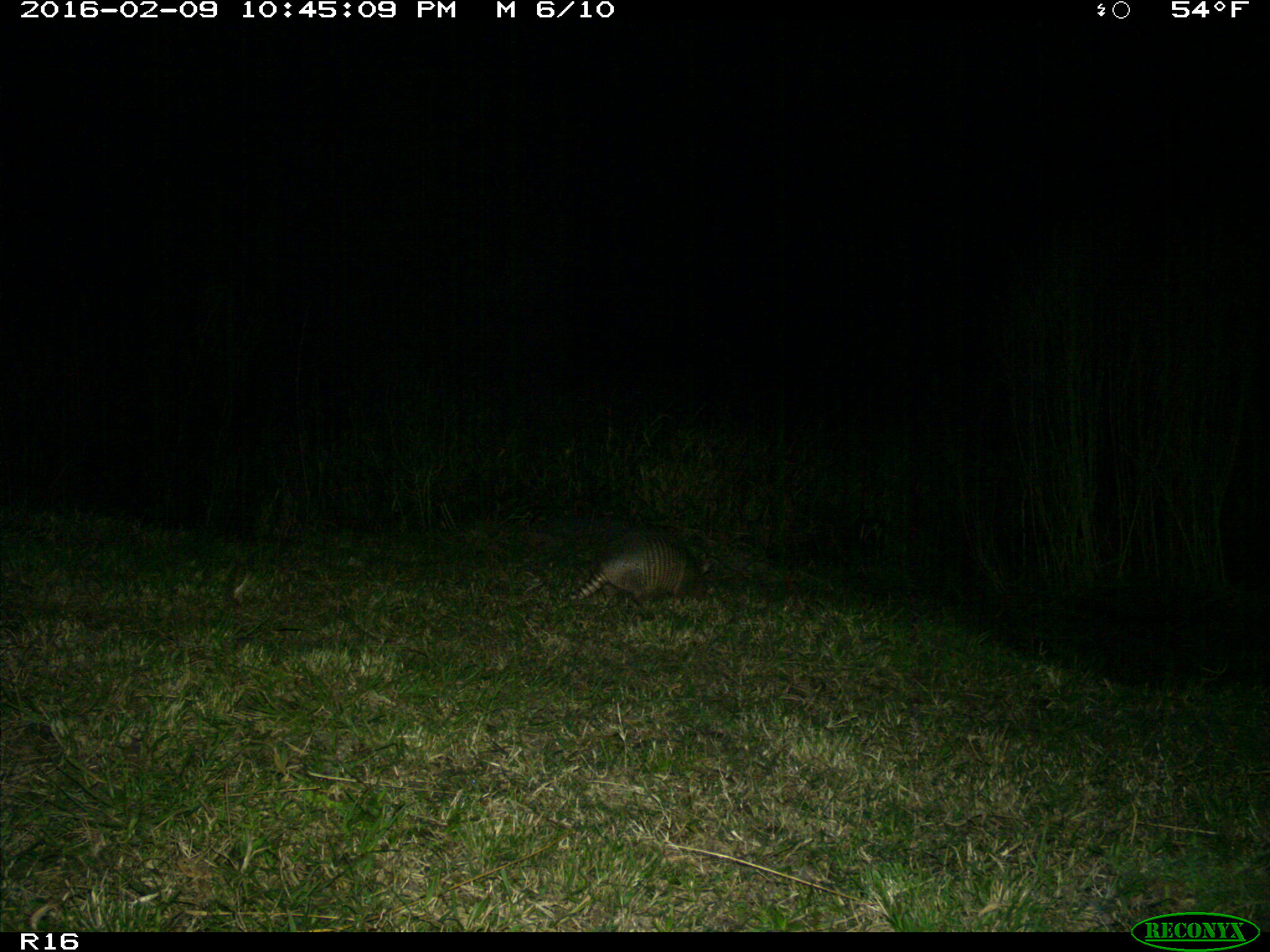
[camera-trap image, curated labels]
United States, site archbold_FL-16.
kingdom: Animalia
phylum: Chordata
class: Mammalia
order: Cingulata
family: Dasypodidae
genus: Dasypus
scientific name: Dasypus novemcinctus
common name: nine-banded armadillo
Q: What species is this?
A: Dasypus novemcinctus (nine-banded armadillo).